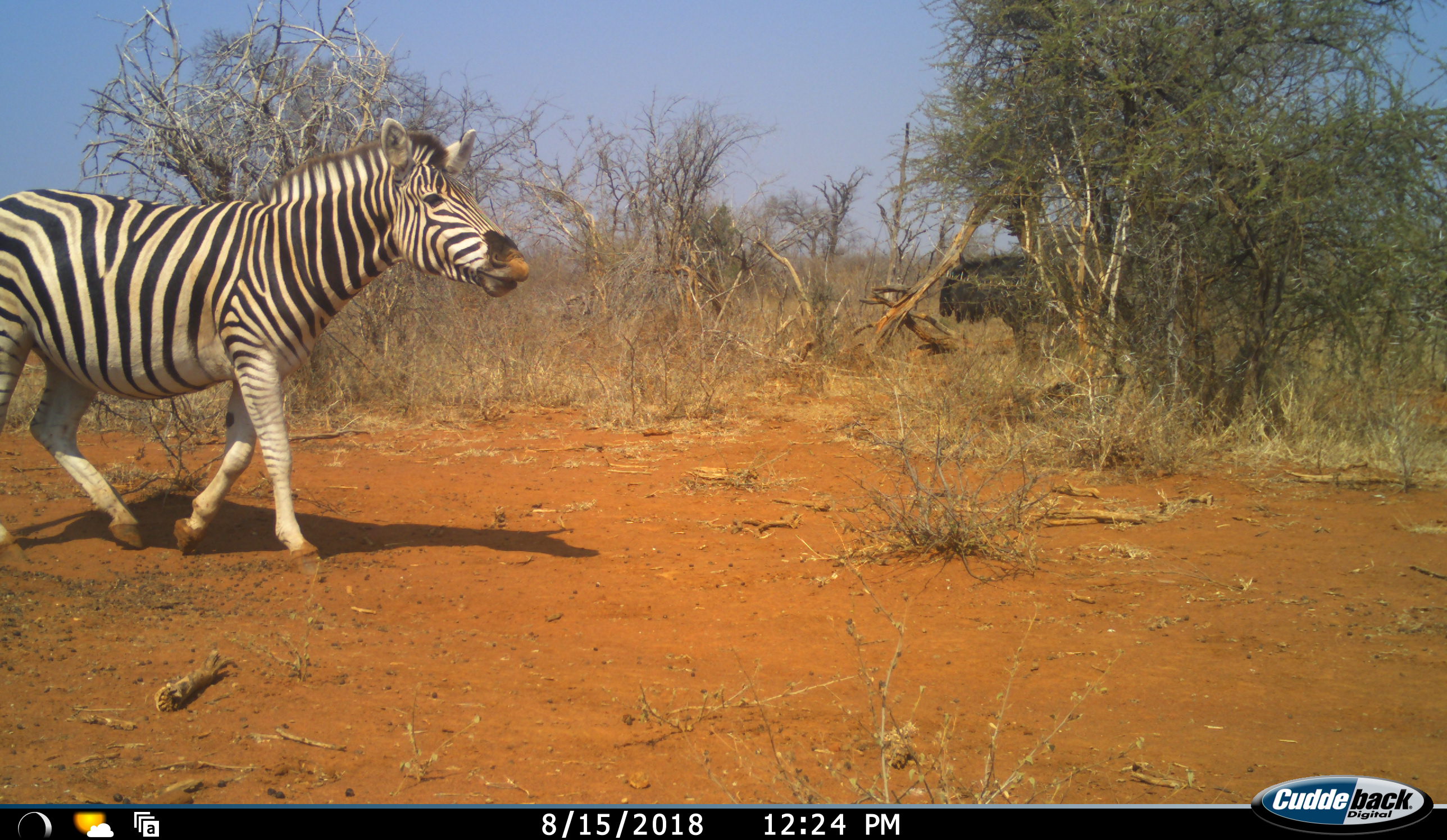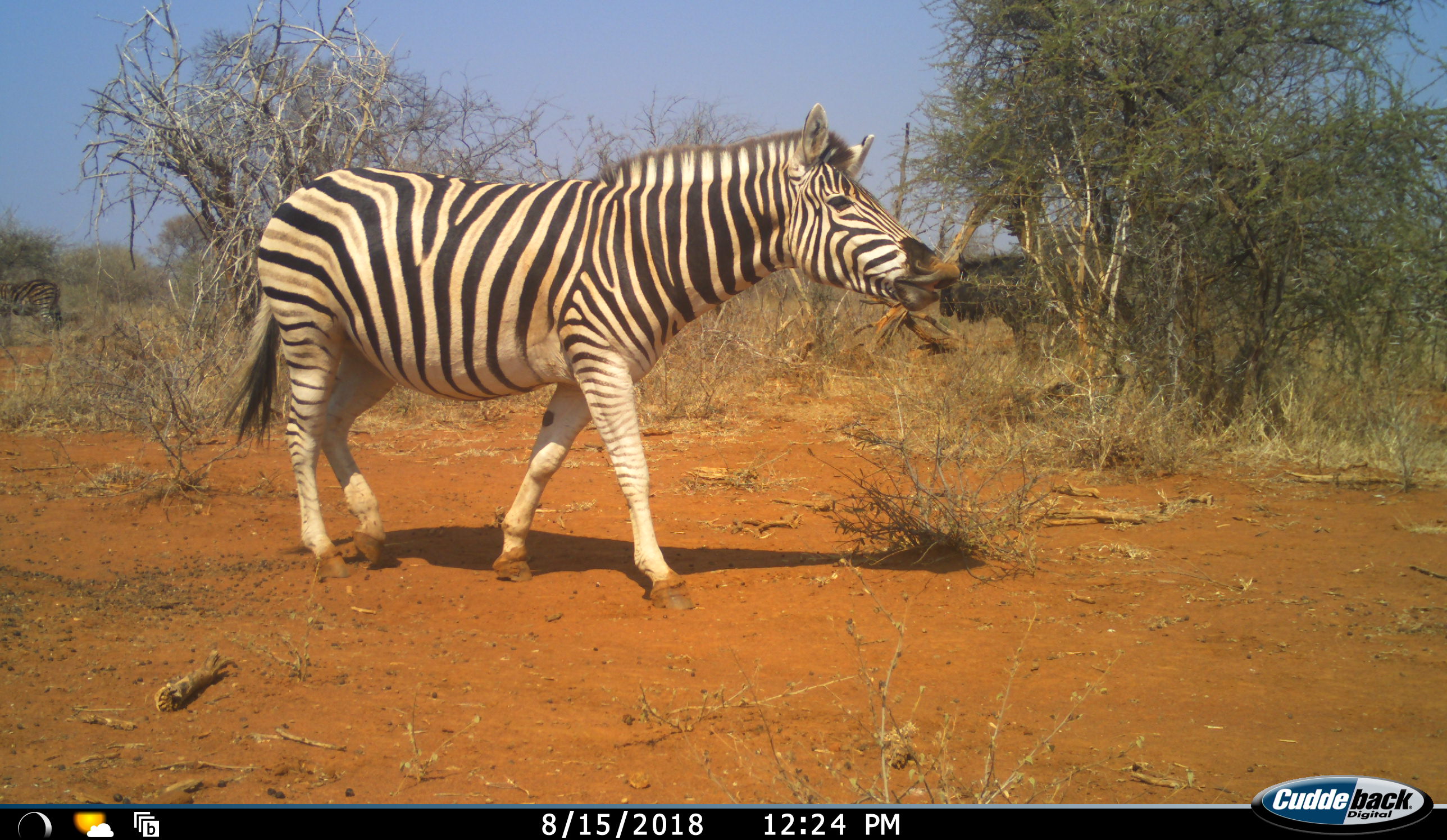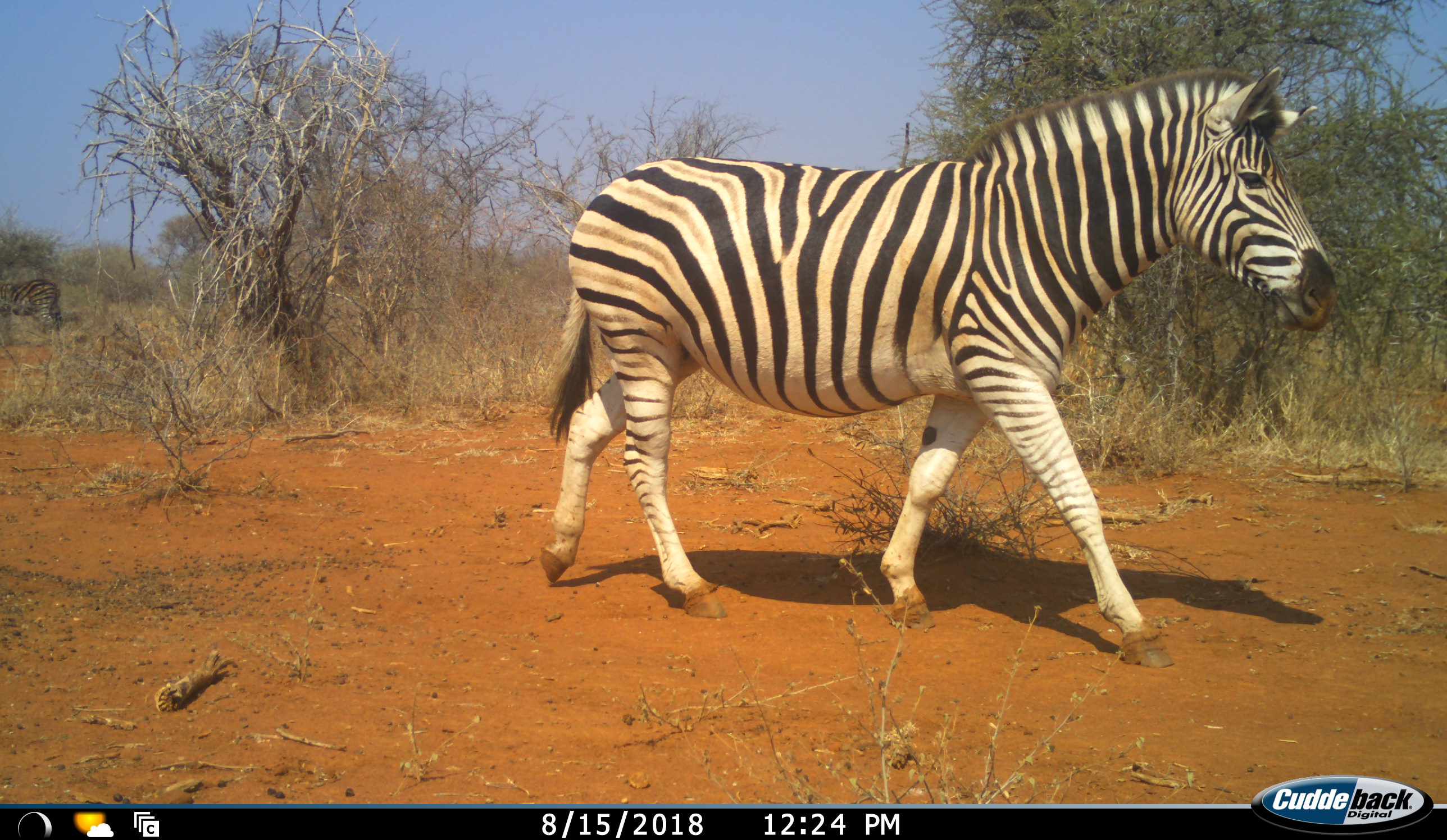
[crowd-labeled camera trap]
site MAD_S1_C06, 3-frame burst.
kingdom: Animalia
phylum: Chordata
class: Mammalia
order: Perissodactyla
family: Equidae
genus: Equus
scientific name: Equus quagga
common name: plains zebra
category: zebraplains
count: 1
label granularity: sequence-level